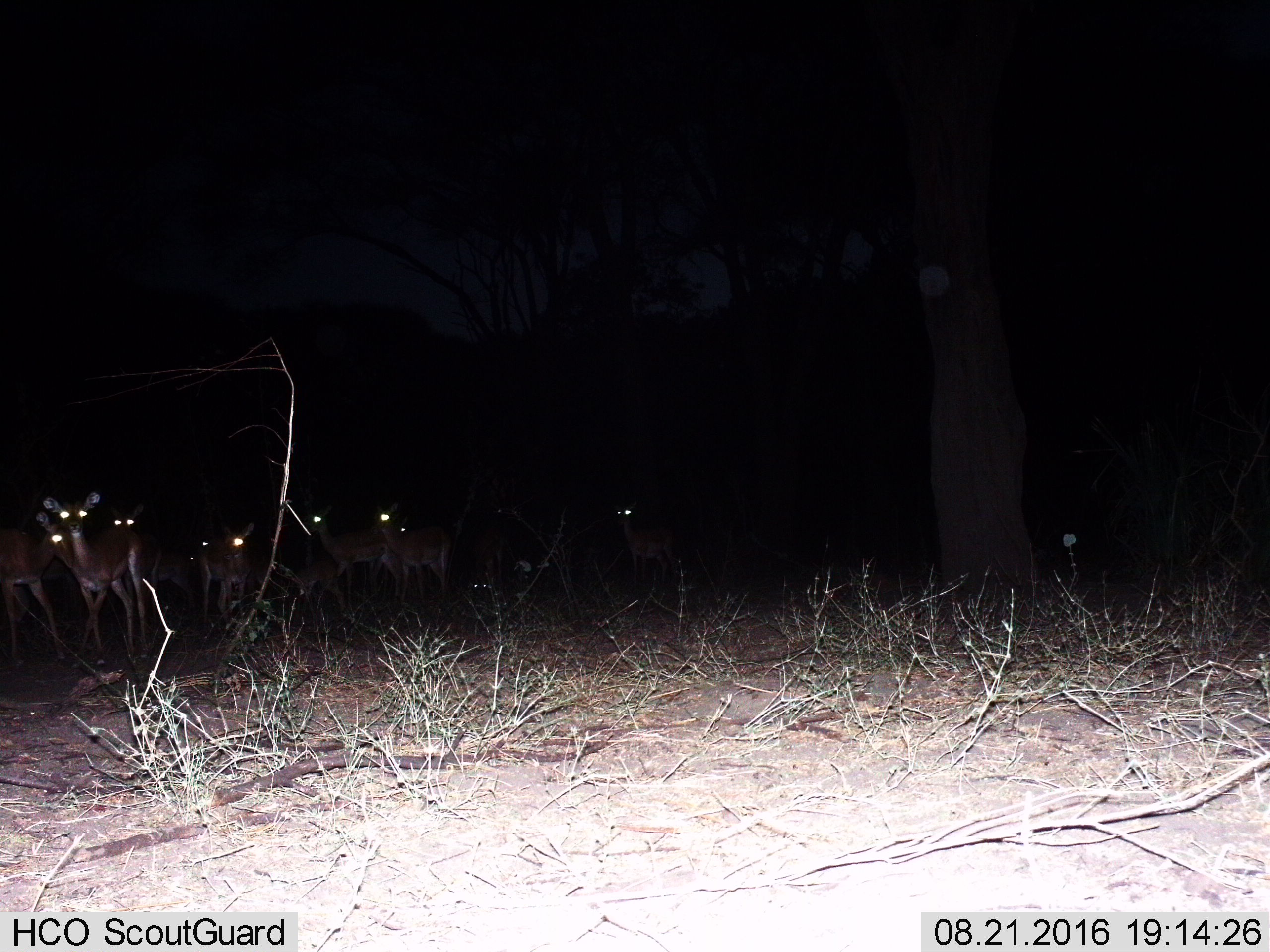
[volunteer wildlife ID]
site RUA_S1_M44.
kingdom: Animalia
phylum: Chordata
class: Mammalia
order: Artiodactyla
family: Bovidae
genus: Aepyceros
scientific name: Aepyceros melampus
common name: impala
Impala (Aepyceros melampus), count 11-50. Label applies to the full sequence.